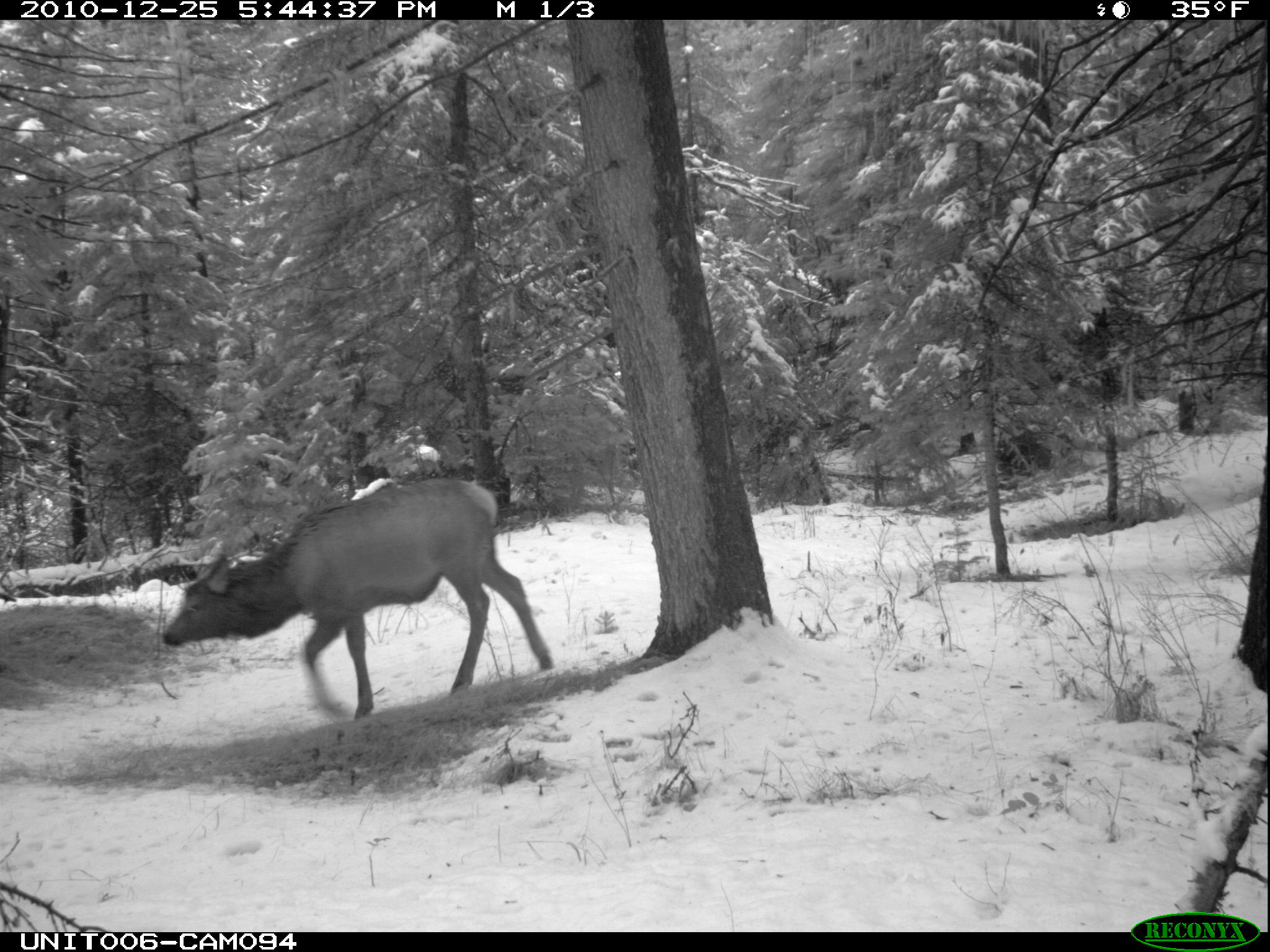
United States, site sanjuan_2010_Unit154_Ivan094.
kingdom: Animalia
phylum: Chordata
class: Mammalia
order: Artiodactyla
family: Cervidae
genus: Cervus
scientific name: Cervus elaphus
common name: red deer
Cervus elaphus (red deer).